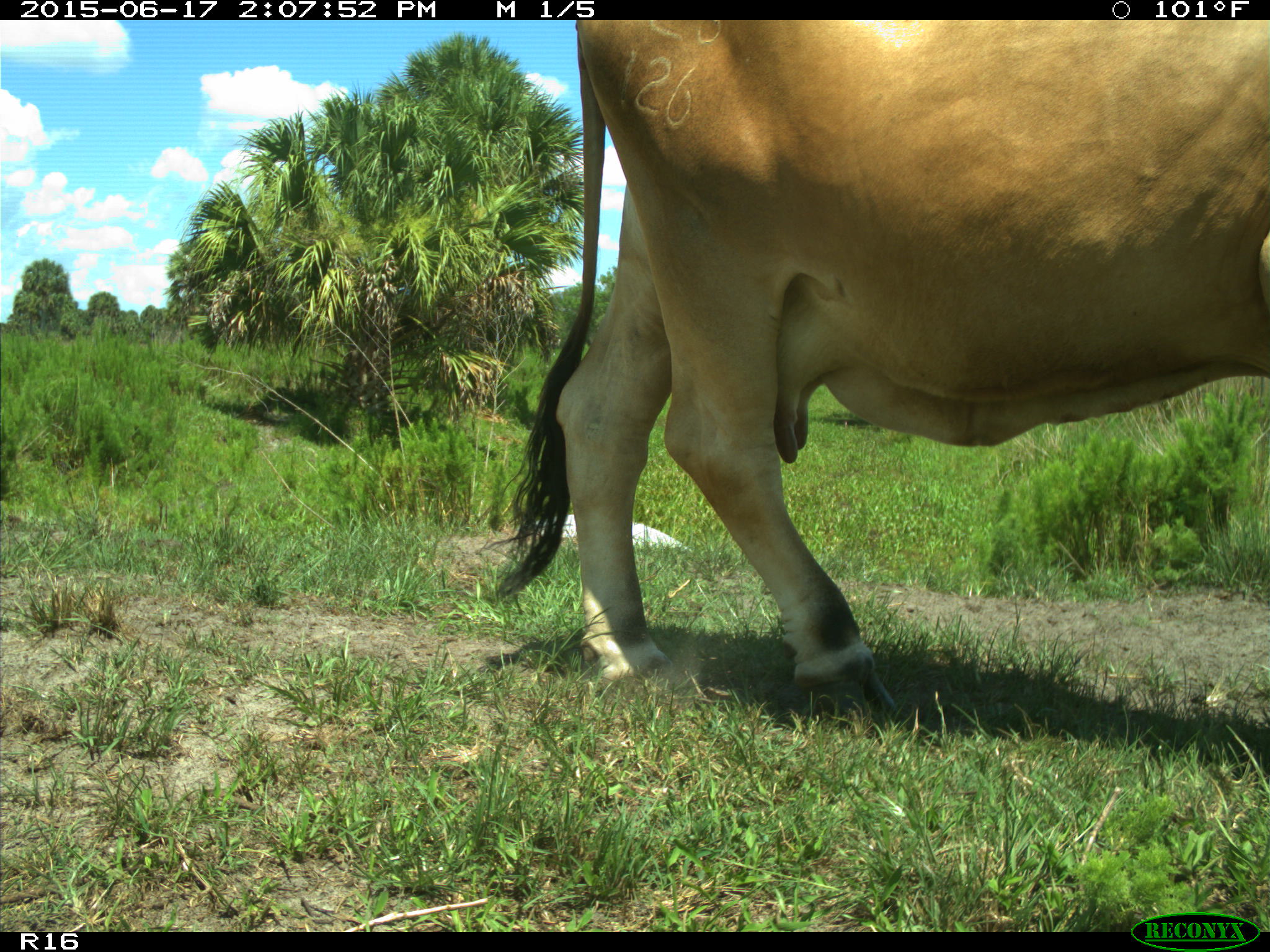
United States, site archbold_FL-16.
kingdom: Animalia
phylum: Chordata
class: Mammalia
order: Artiodactyla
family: Bovidae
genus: Bos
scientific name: Bos taurus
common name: domestic cow